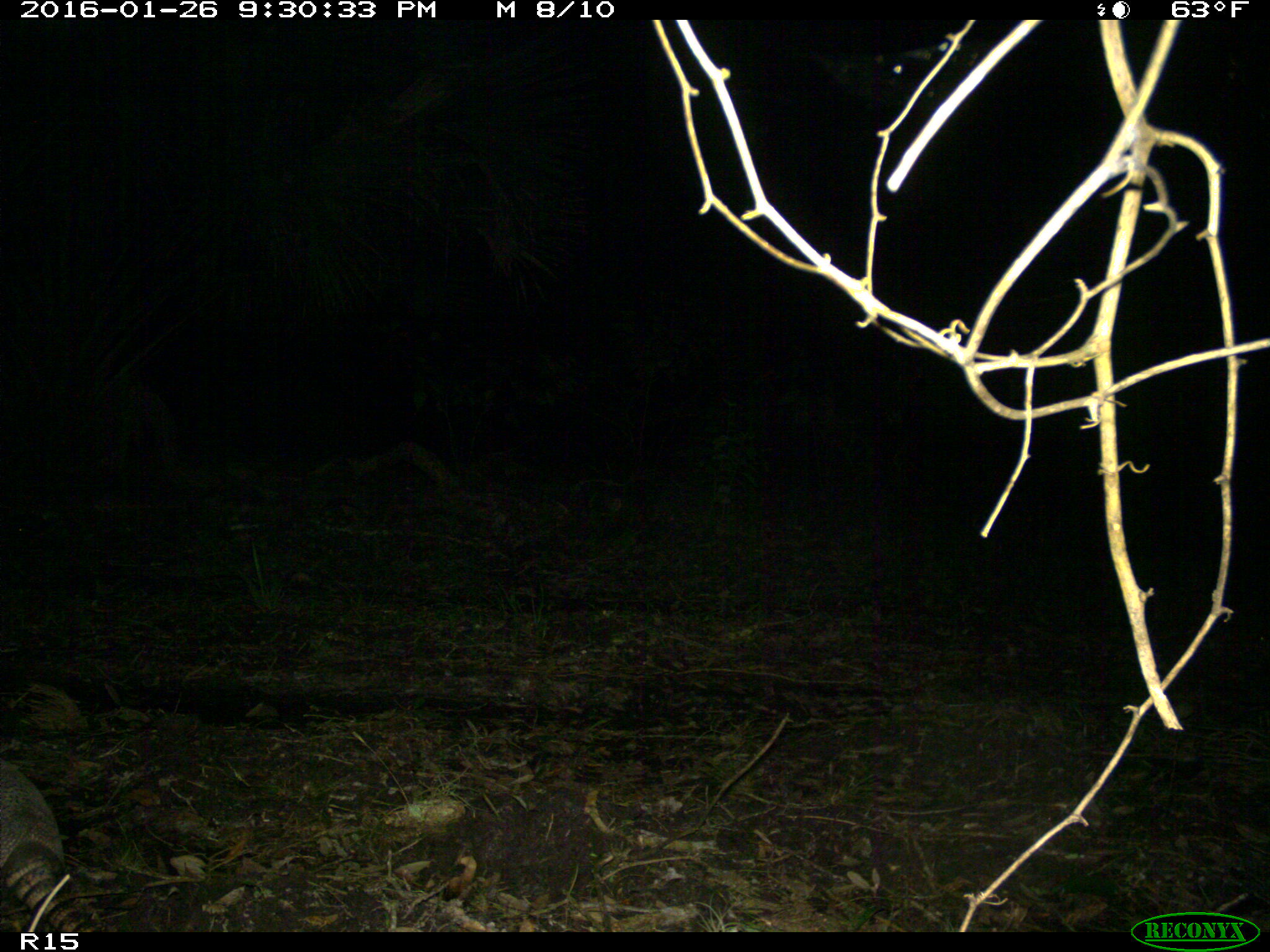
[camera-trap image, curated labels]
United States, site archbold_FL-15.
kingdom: Animalia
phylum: Chordata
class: Mammalia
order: Cingulata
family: Dasypodidae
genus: Dasypus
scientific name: Dasypus novemcinctus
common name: nine-banded armadillo